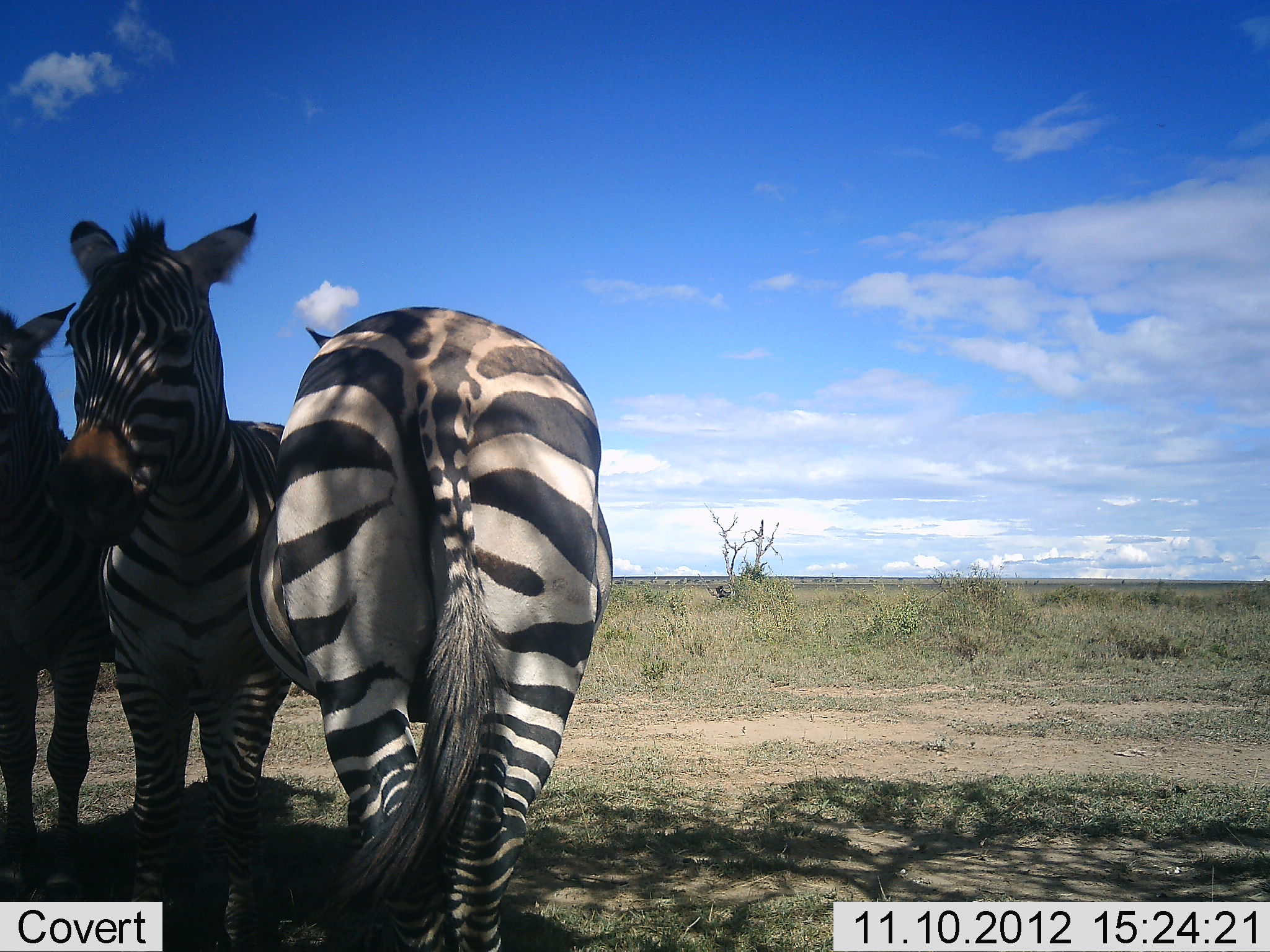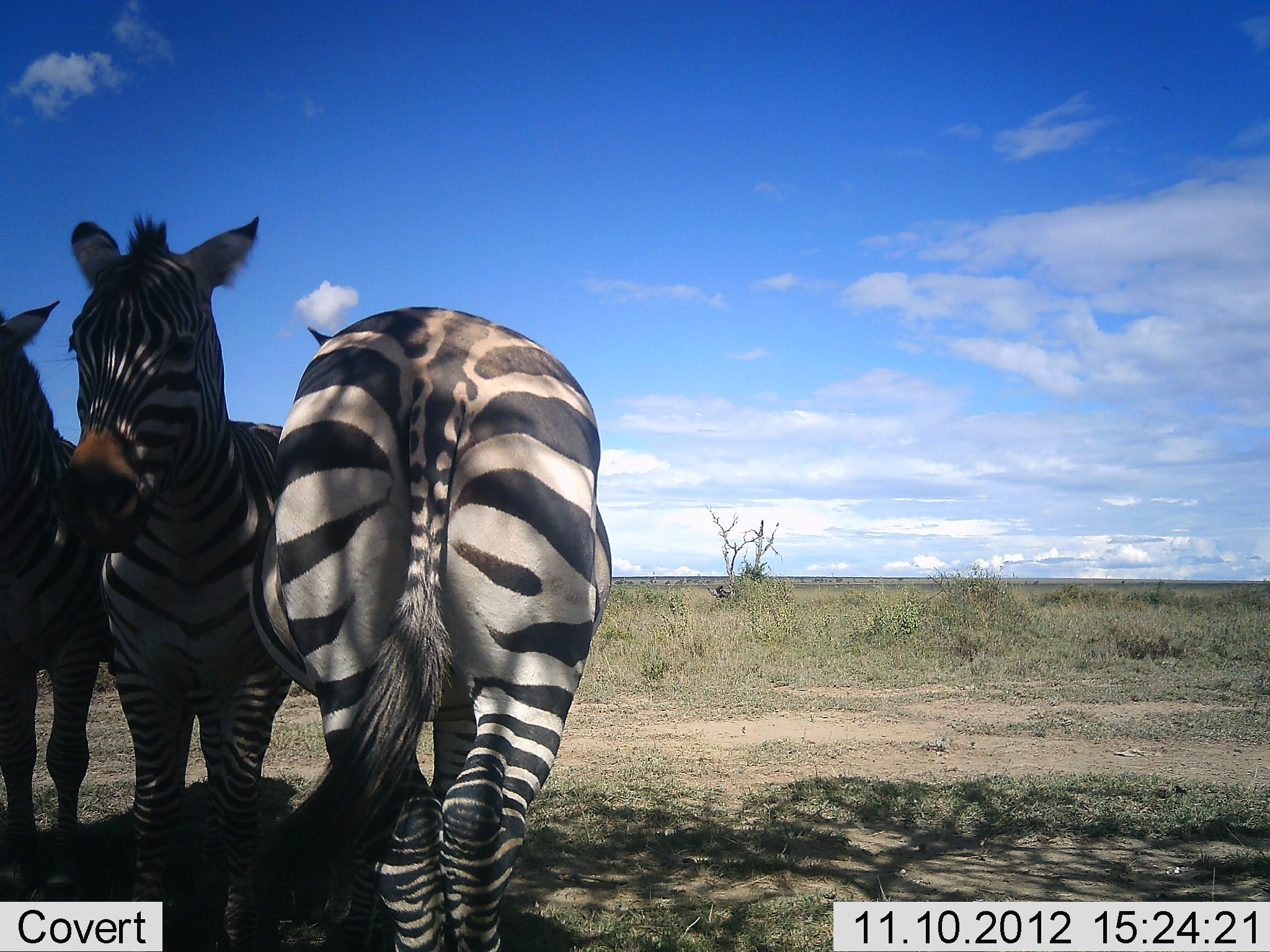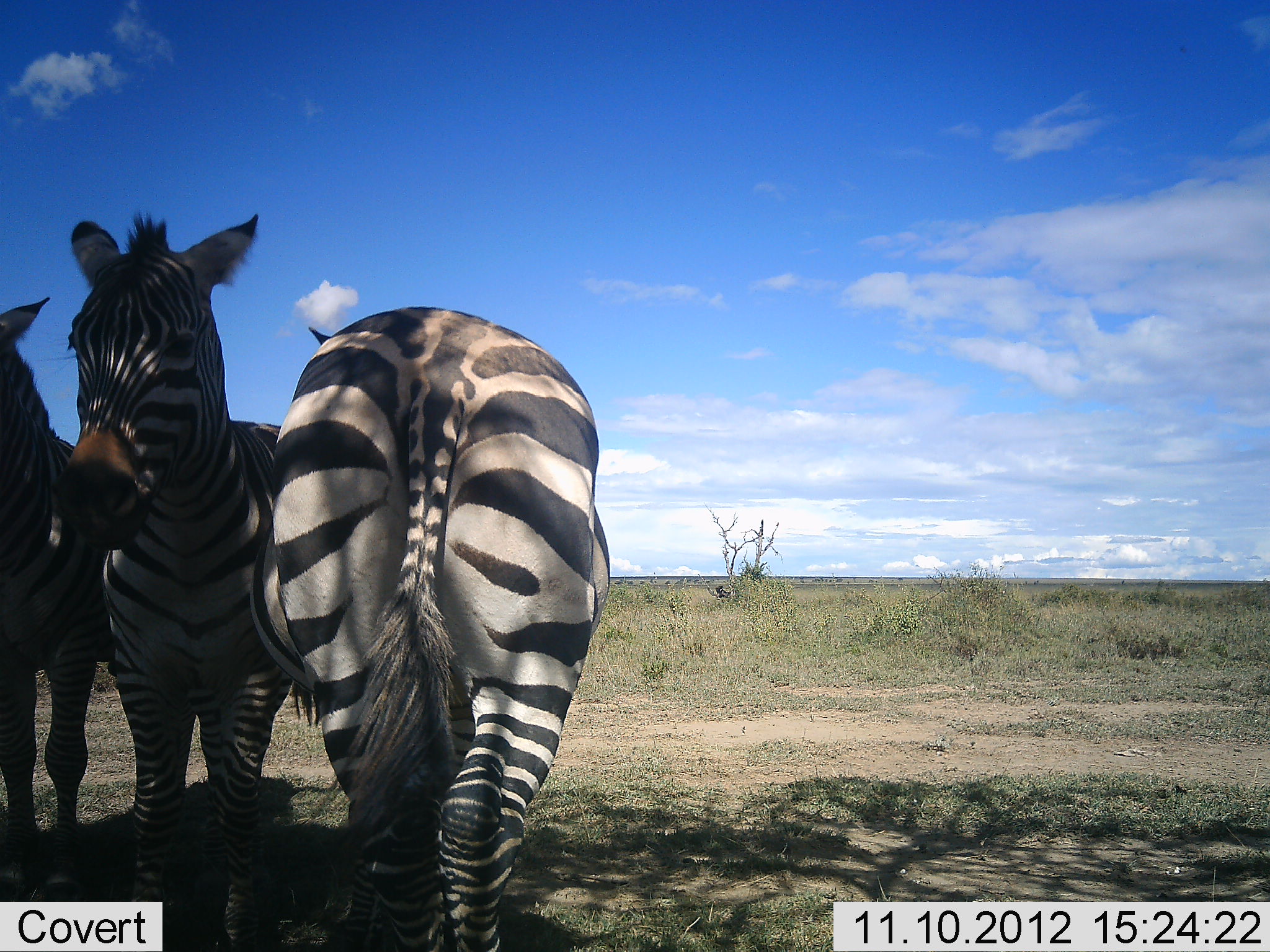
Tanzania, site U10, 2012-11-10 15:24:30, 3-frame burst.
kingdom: Animalia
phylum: Chordata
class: Mammalia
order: Perissodactyla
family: Equidae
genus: Equus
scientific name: Equus quagga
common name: plains zebra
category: zebra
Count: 3.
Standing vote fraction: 90%.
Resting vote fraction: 20%.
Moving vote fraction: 0%.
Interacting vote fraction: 0%.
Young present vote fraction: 0%.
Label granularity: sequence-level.